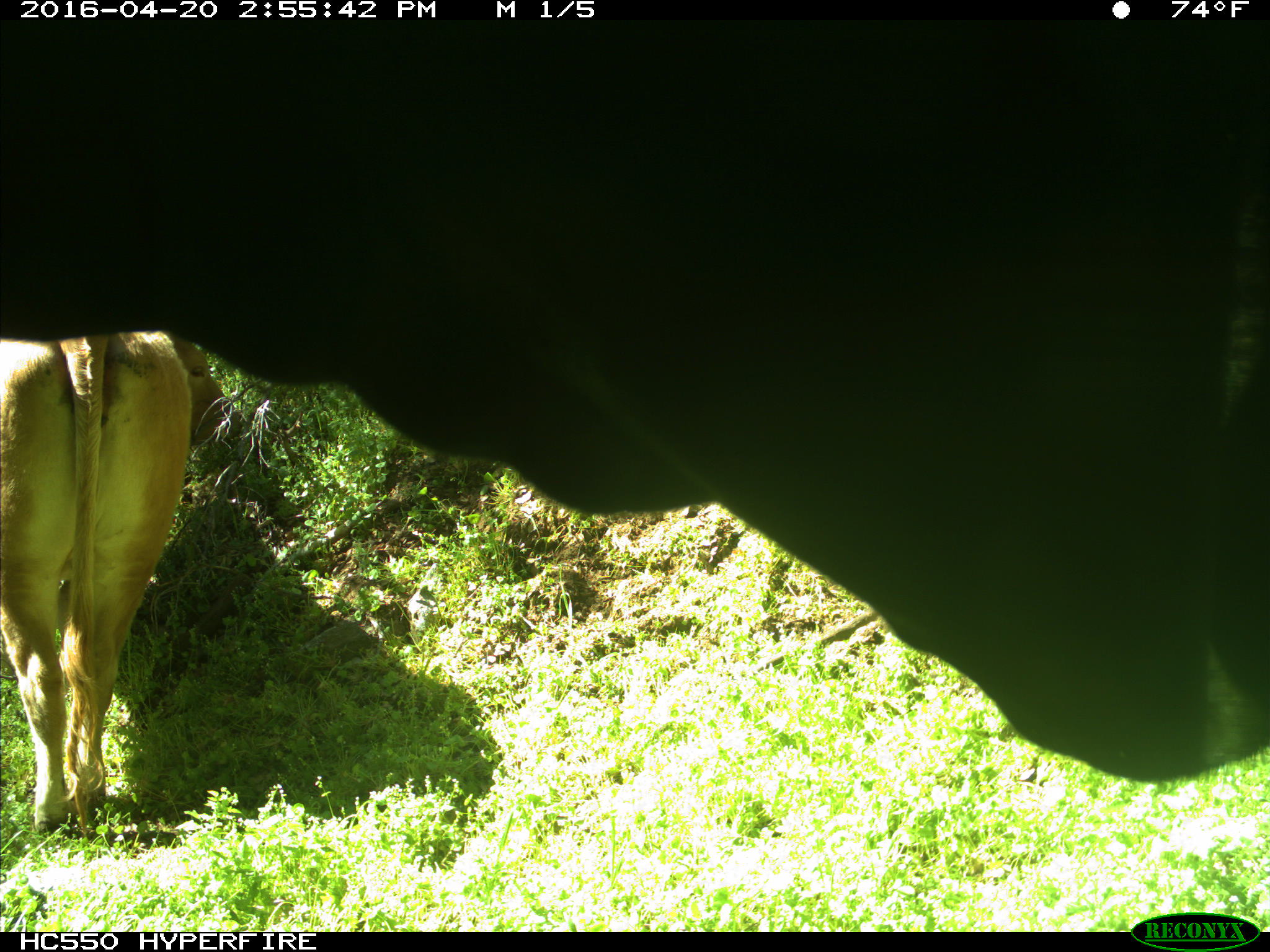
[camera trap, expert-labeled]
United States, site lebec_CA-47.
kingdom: Animalia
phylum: Chordata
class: Mammalia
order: Artiodactyla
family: Bovidae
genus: Bos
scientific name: Bos taurus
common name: domestic cow